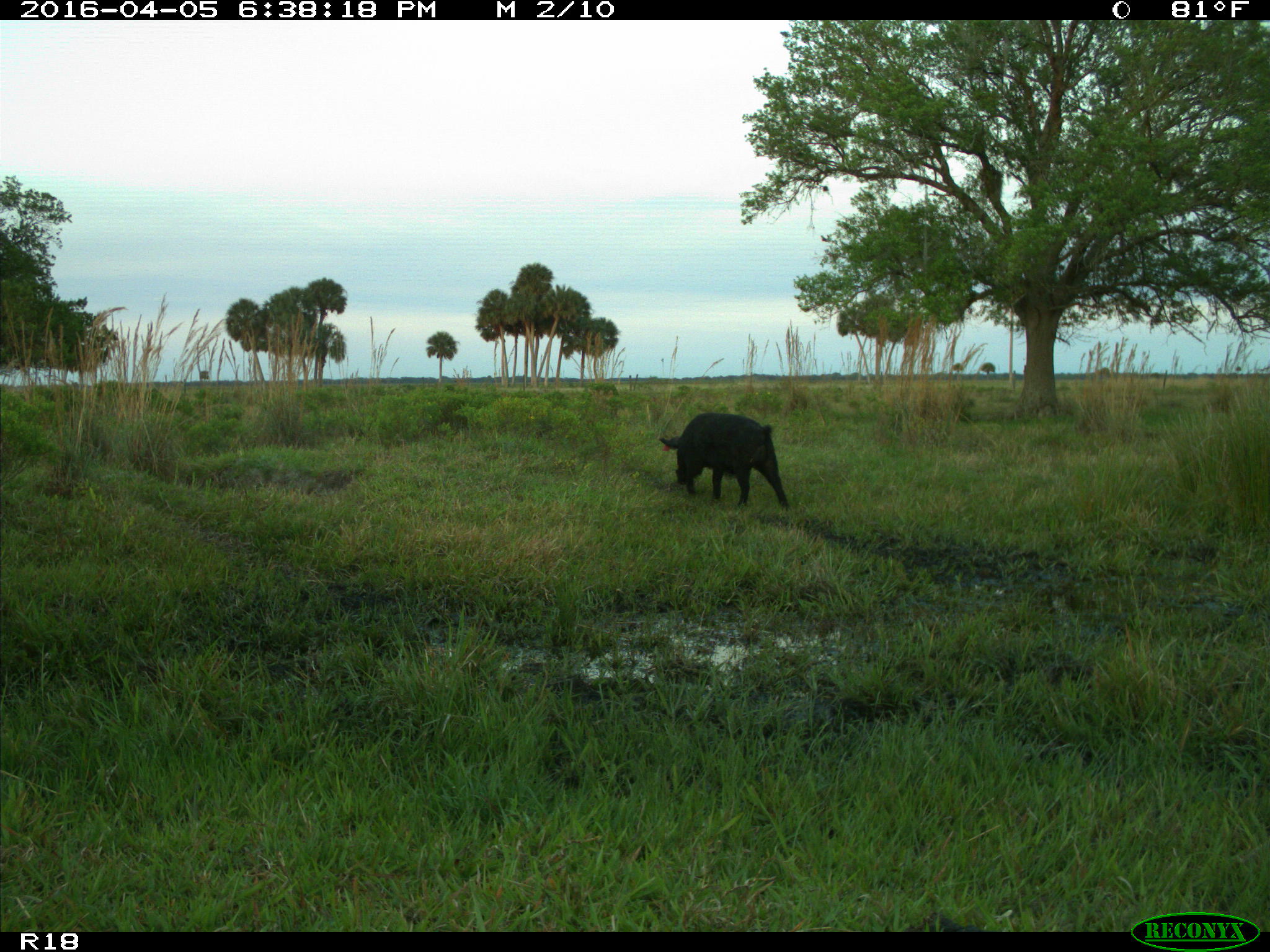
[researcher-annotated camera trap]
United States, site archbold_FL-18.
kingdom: Animalia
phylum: Chordata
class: Mammalia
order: Artiodactyla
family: Suidae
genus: Sus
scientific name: Sus scrofa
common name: wild boar